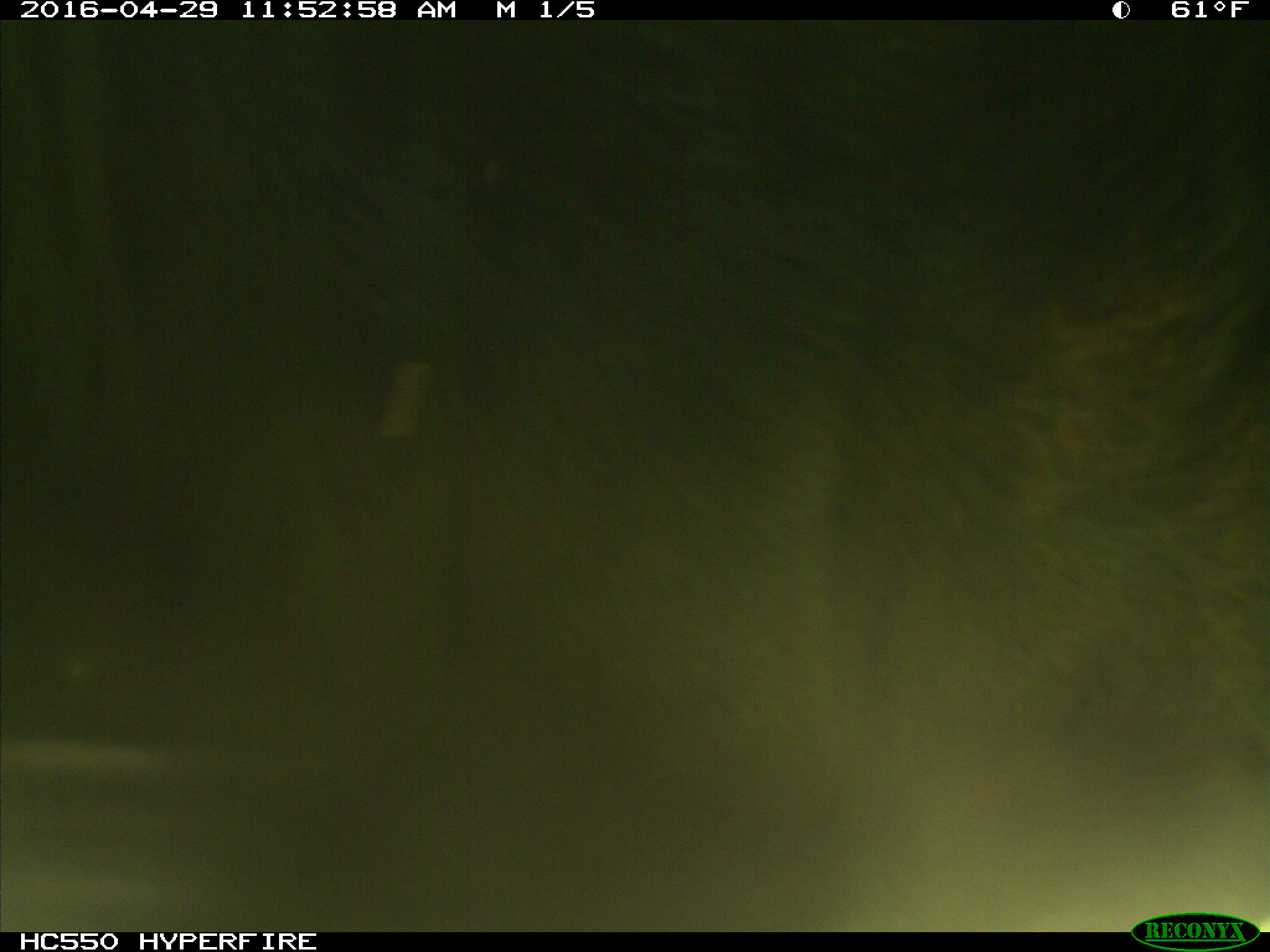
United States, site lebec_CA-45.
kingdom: Animalia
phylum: Chordata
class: Mammalia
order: Artiodactyla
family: Bovidae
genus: Bos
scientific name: Bos taurus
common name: domestic cow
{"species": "Bos taurus (domestic cow)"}